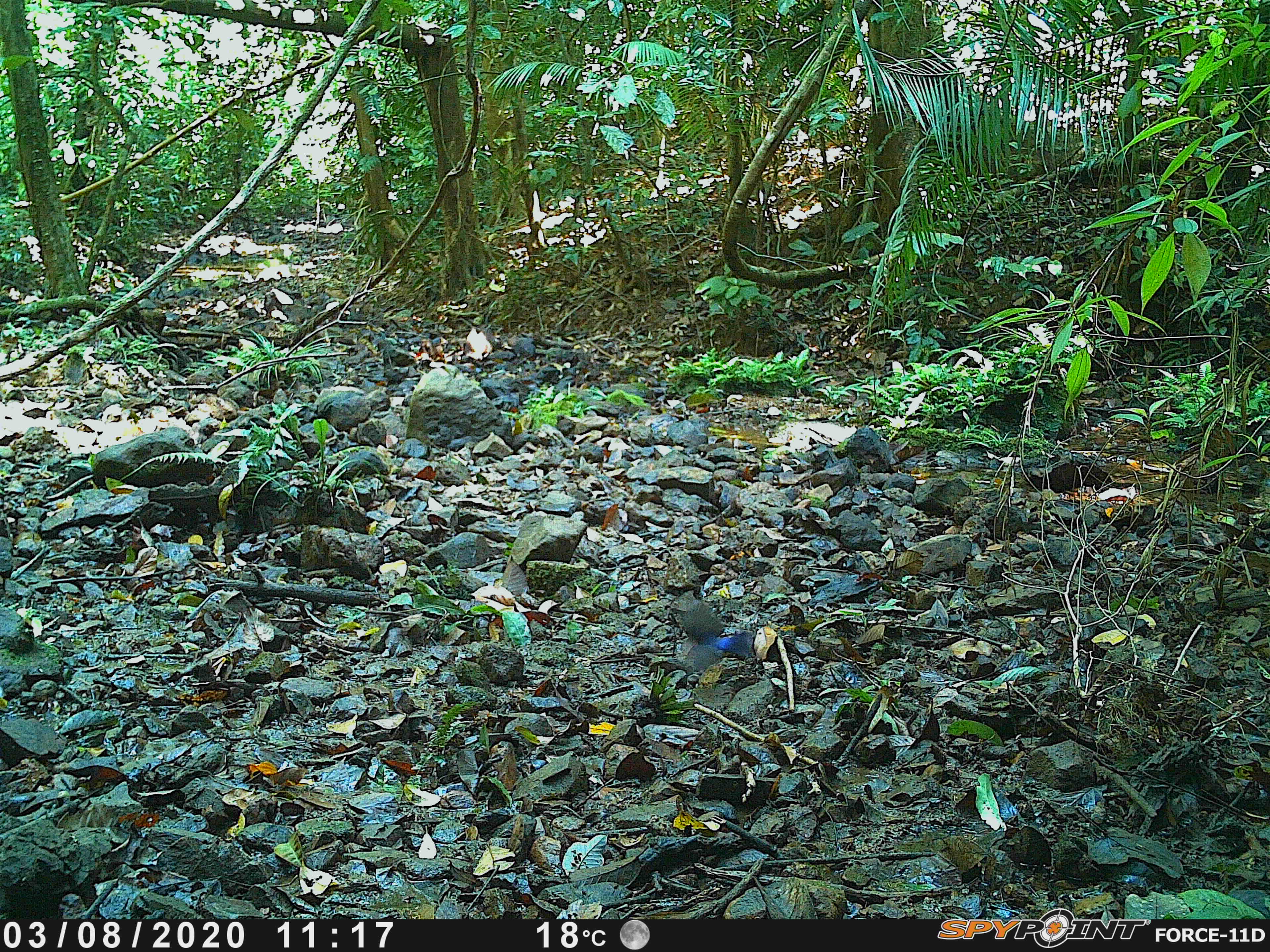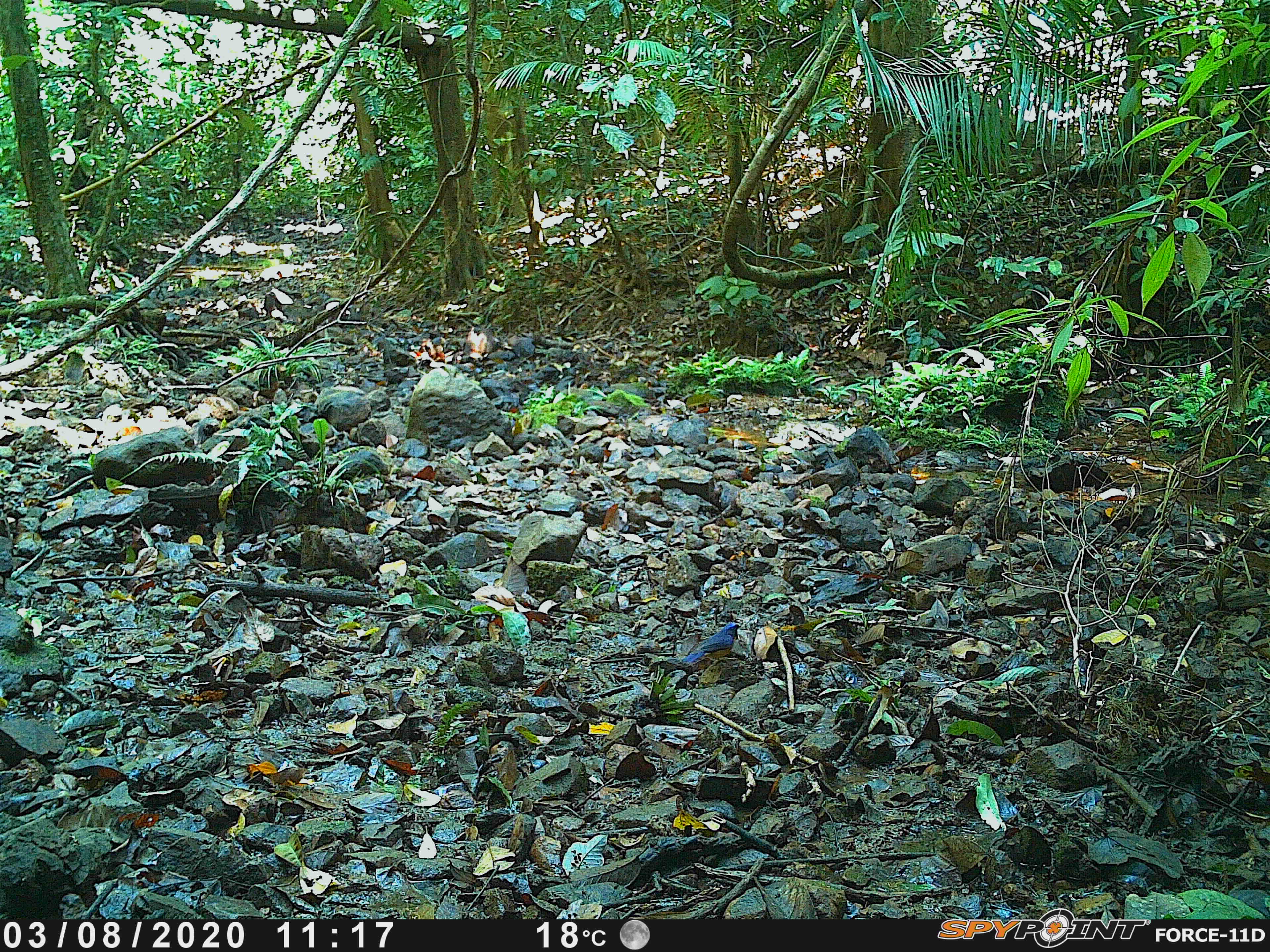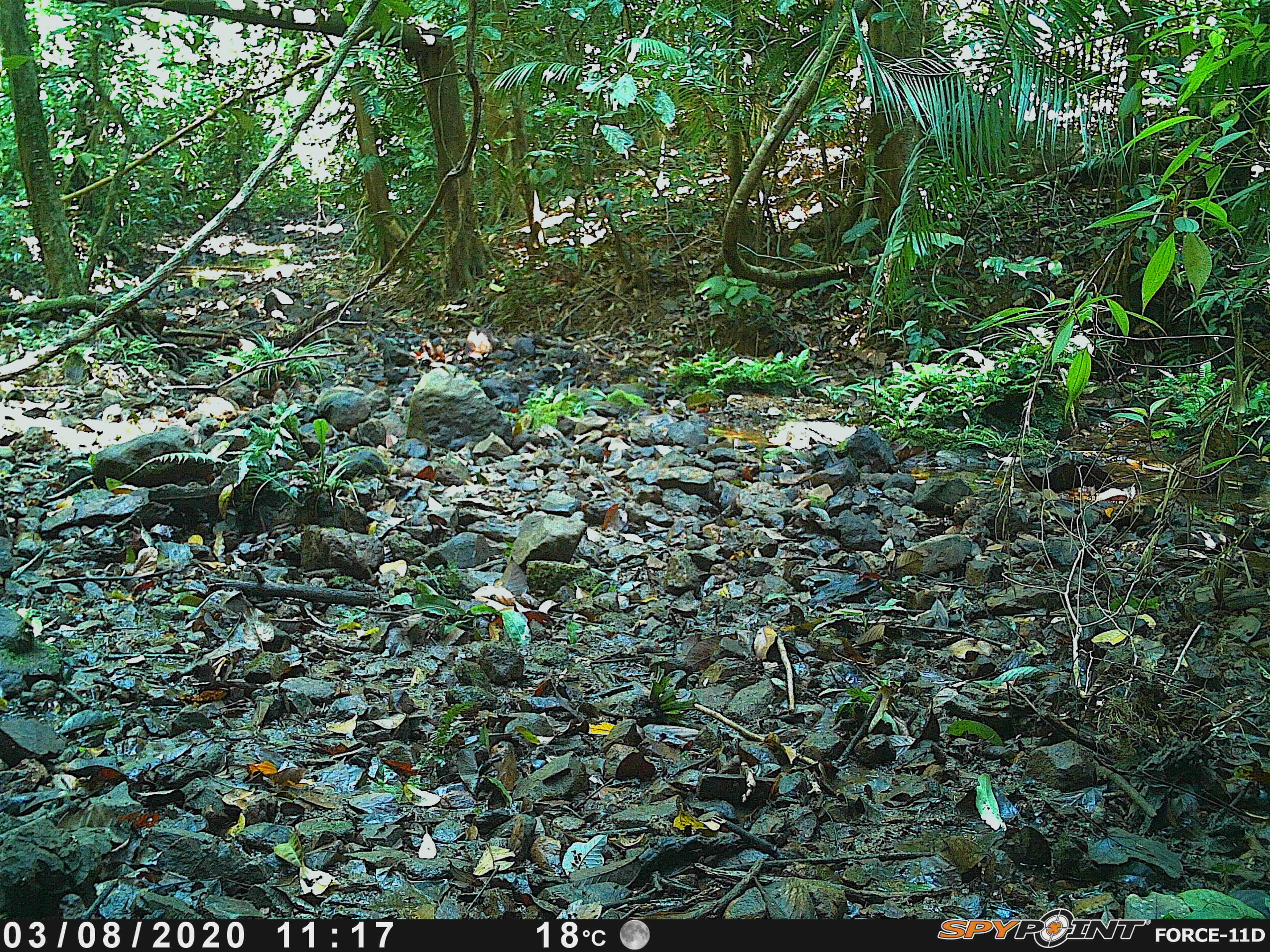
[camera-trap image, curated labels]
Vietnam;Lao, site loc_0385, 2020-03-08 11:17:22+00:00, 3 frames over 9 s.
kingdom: Animalia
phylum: Chordata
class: Aves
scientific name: Aves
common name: bird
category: unidentified bird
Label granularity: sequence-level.